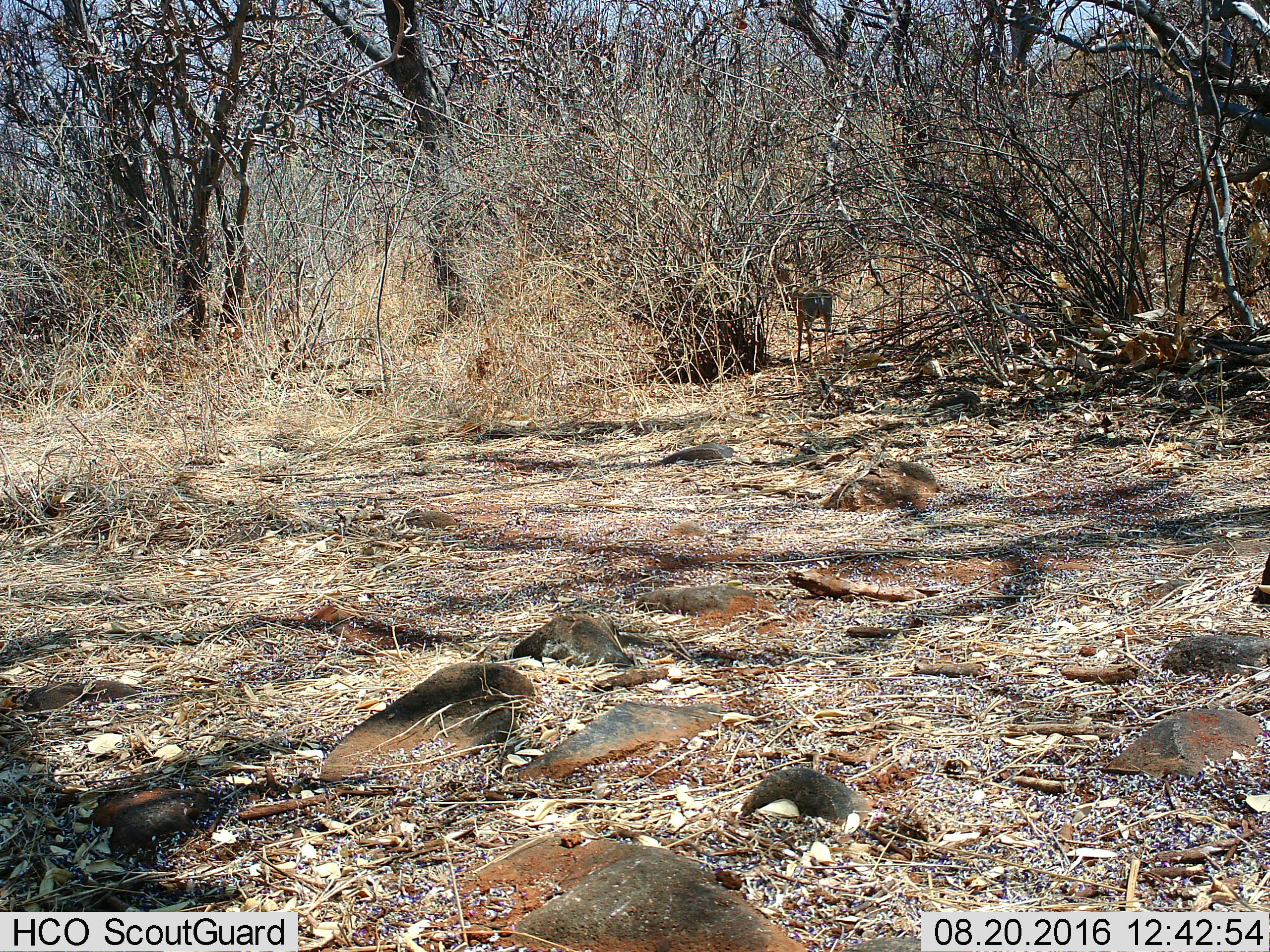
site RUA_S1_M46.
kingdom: Animalia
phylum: Chordata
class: Mammalia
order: Artiodactyla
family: Bovidae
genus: Madoqua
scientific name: Madoqua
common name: dik-dik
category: dikdik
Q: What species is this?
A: Dikdik (dik-dik) (Madoqua).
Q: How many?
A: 1.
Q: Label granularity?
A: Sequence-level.